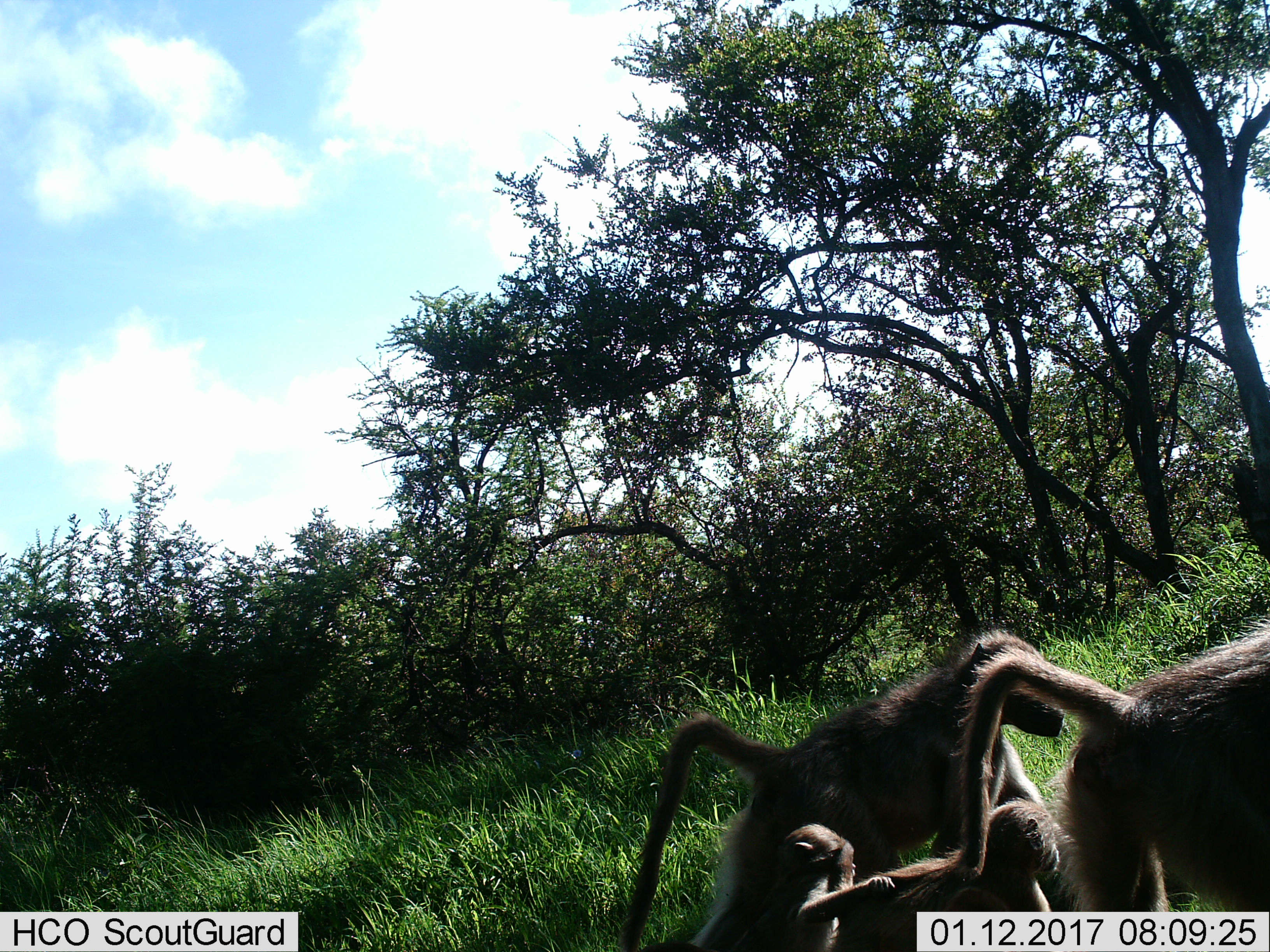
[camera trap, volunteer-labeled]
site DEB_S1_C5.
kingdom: Animalia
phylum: Chordata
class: Mammalia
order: Primates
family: Cercopithecidae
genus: Papio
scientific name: Papio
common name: baboon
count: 4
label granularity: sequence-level